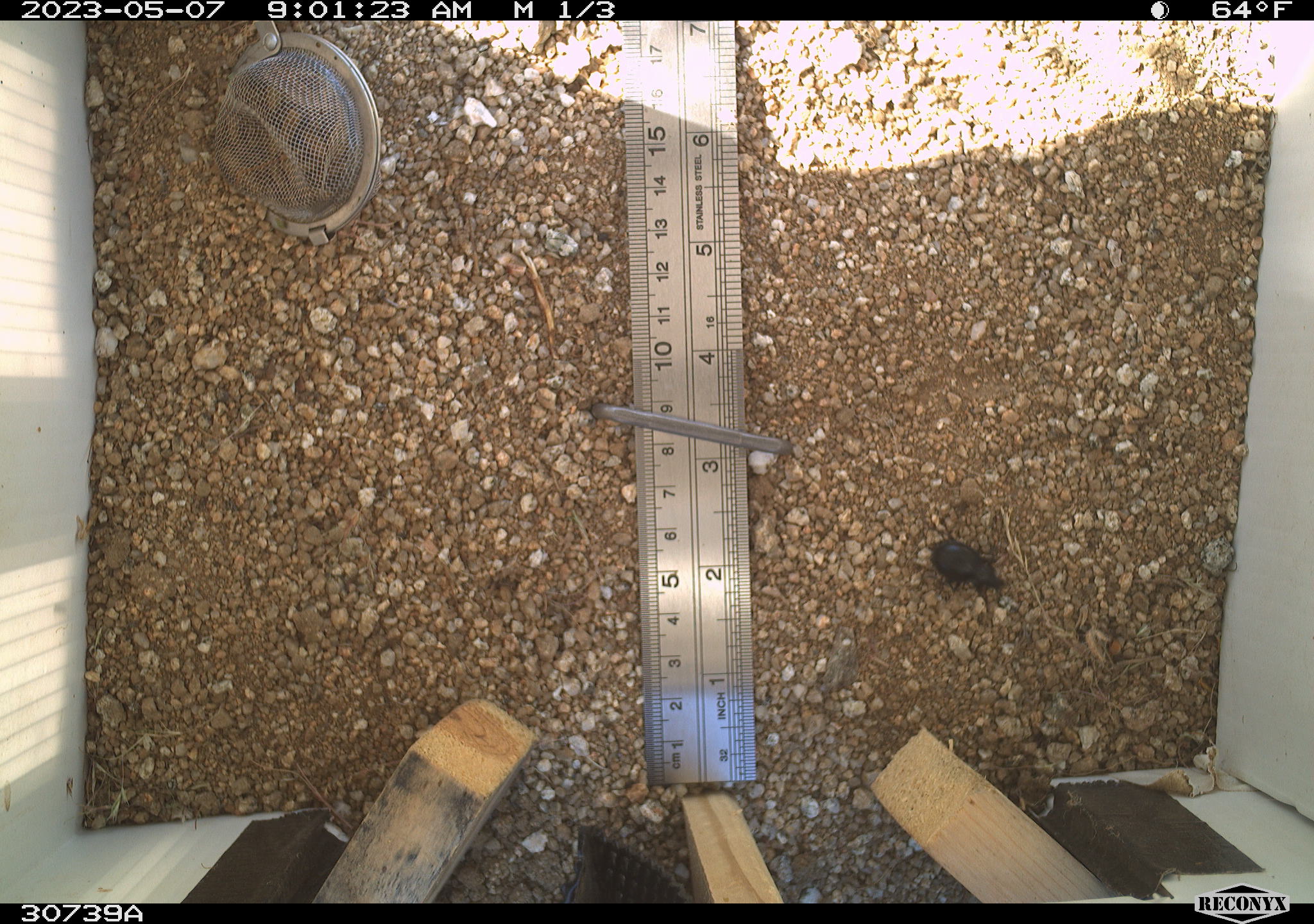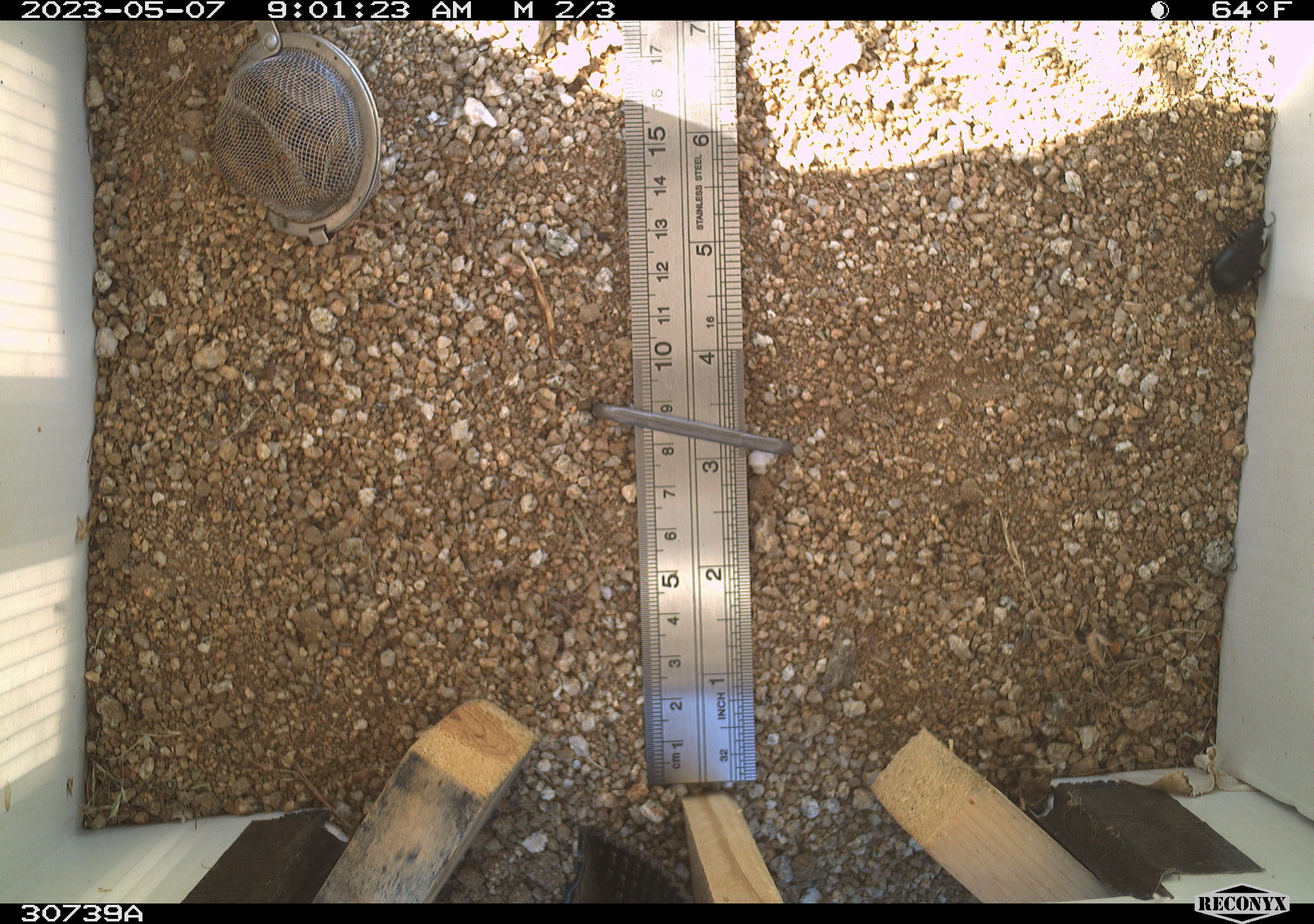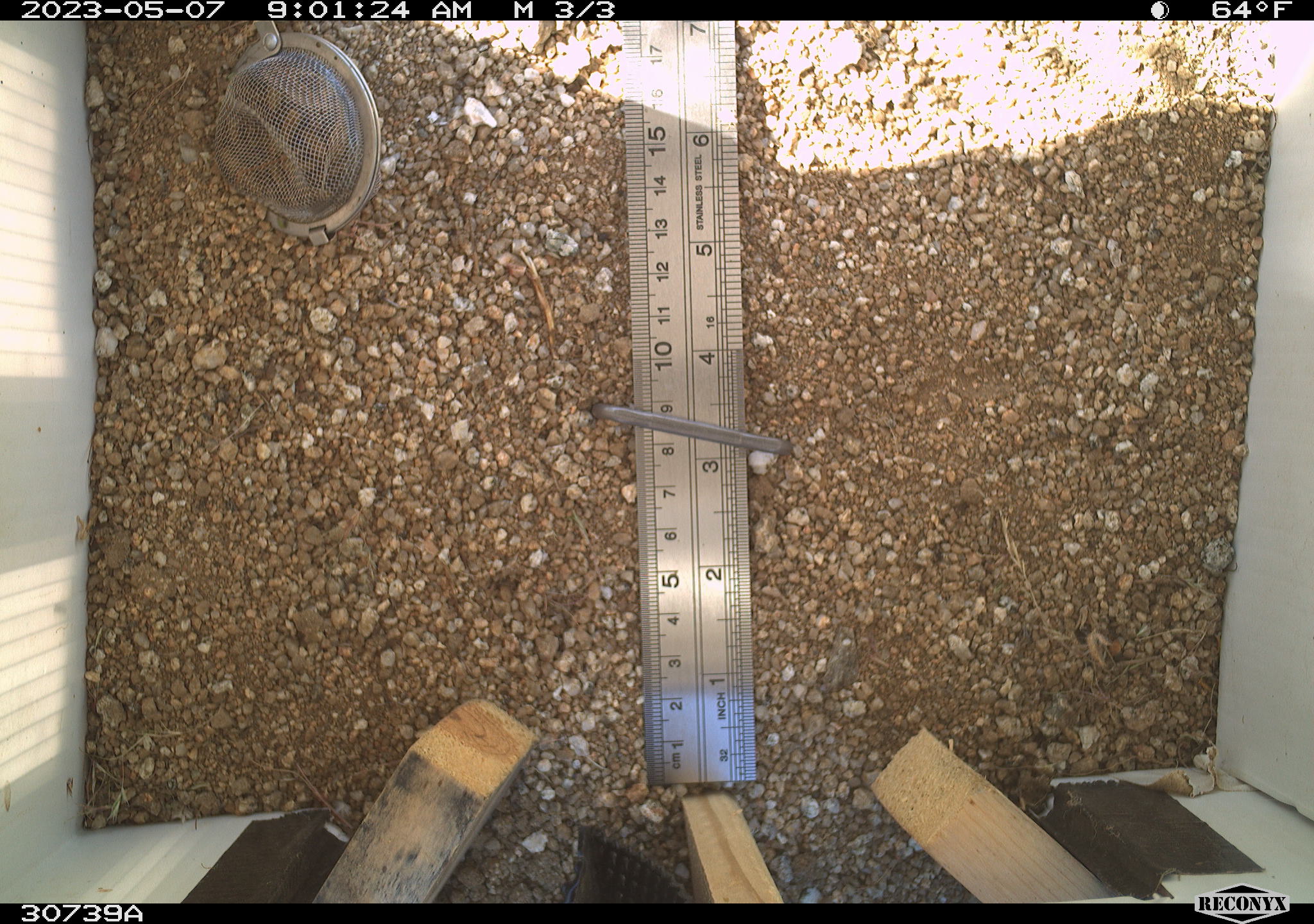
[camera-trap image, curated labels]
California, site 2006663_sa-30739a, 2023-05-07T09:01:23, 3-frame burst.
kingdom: Animalia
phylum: Arthropoda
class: Insecta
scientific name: Insecta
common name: insect